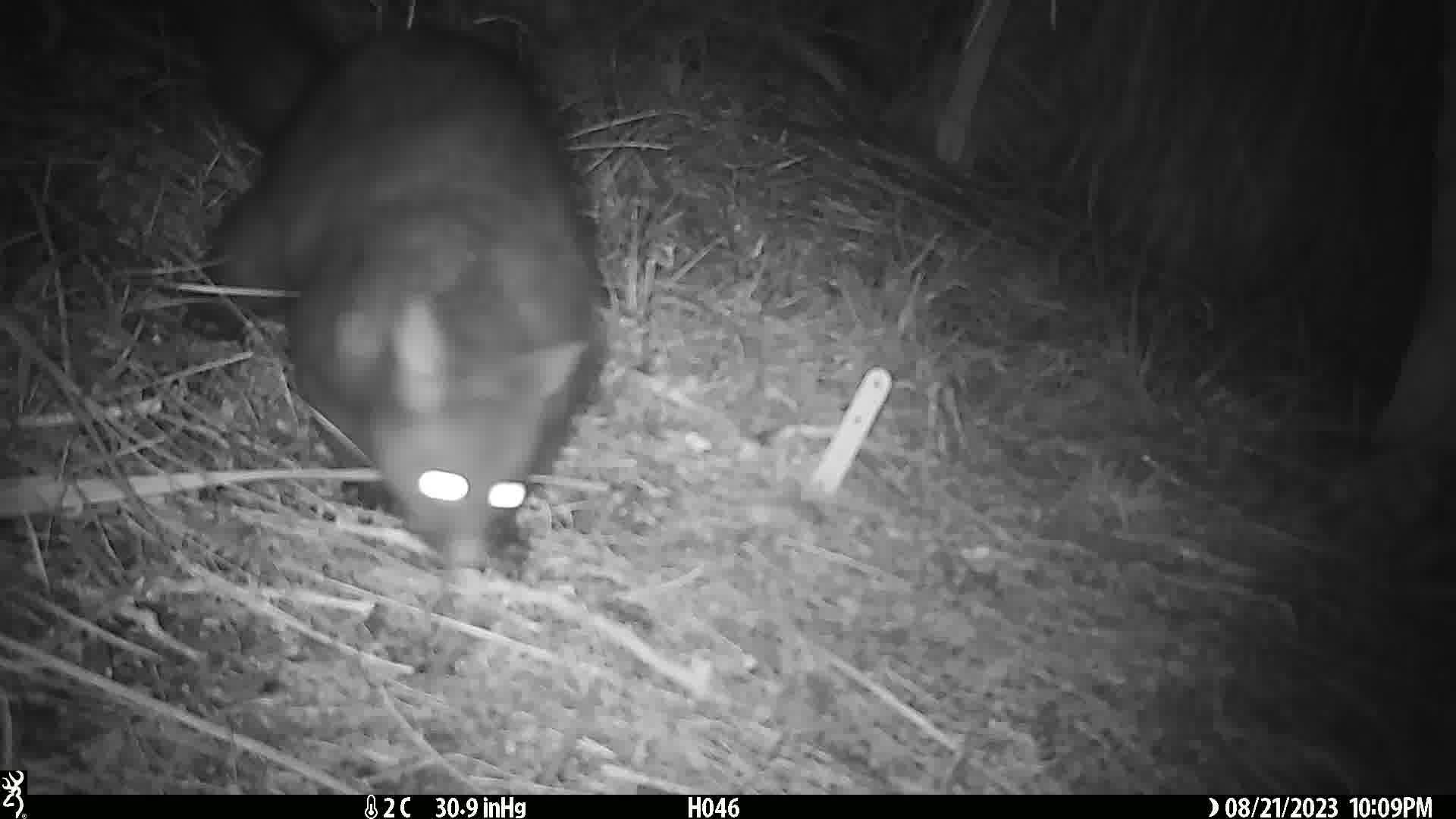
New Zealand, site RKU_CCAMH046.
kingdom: Animalia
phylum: Chordata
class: Mammalia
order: Diprotodontia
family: Phalangeridae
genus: Trichosurus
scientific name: Trichosurus vulpecula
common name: common brushtail possum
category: possum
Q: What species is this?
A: Possum (common brushtail possum) (Trichosurus vulpecula).